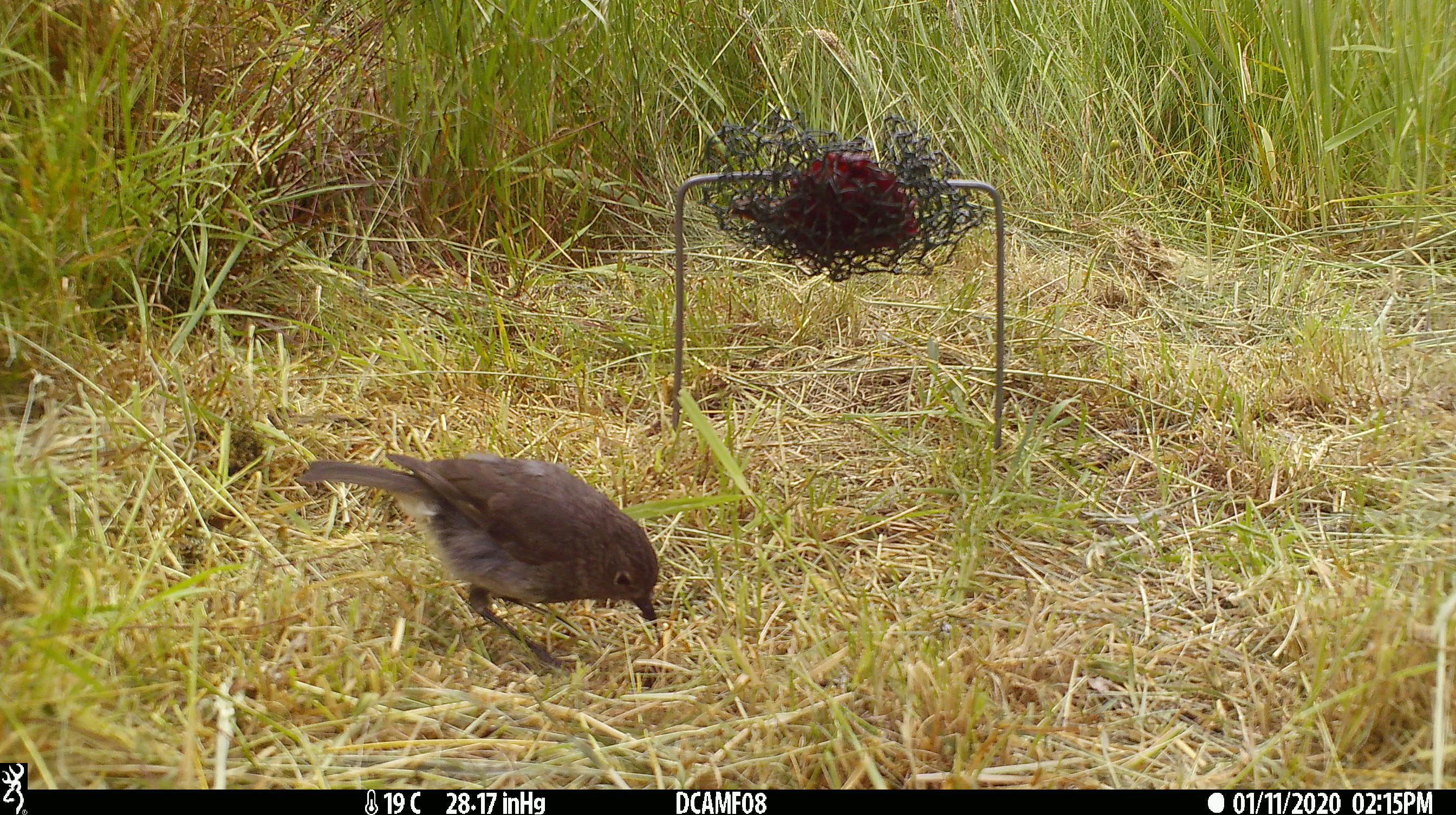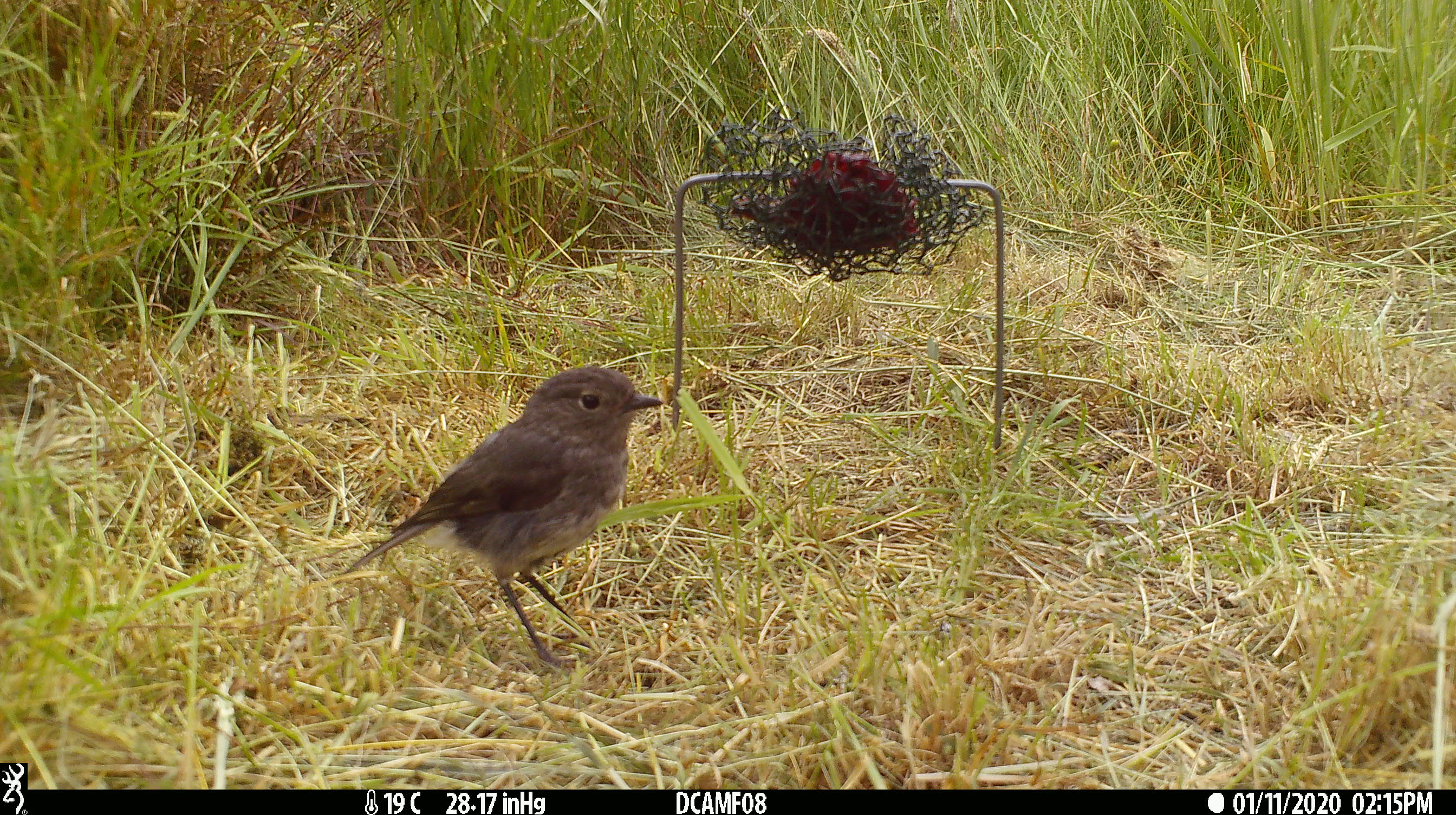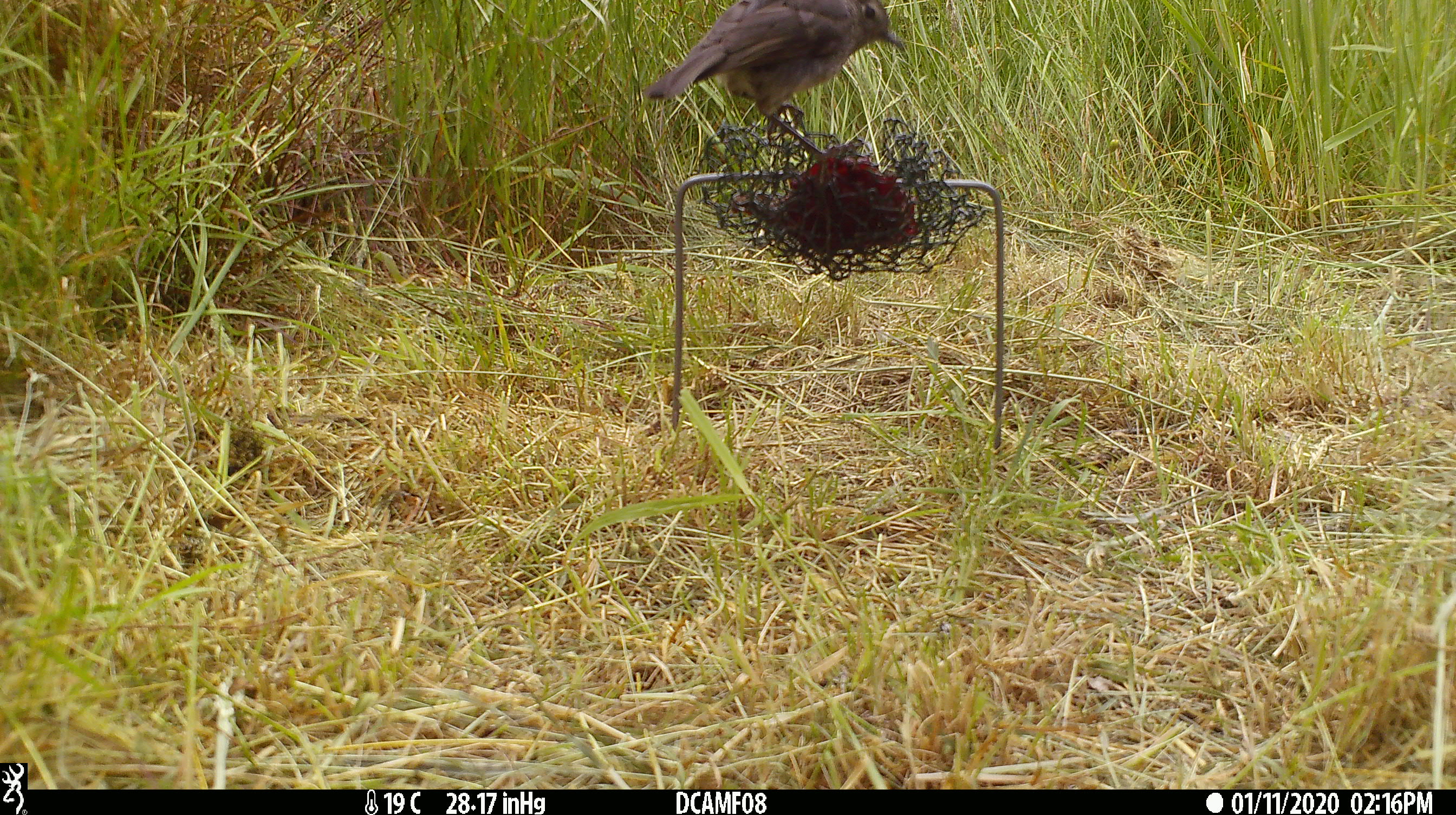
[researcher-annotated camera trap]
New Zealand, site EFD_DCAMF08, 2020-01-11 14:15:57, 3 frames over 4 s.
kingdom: Animalia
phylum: Chordata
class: Aves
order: Passeriformes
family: Petroicidae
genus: Petroica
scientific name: Petroica australis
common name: new zealand robin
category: robin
Robin (new zealand robin) (Petroica australis).